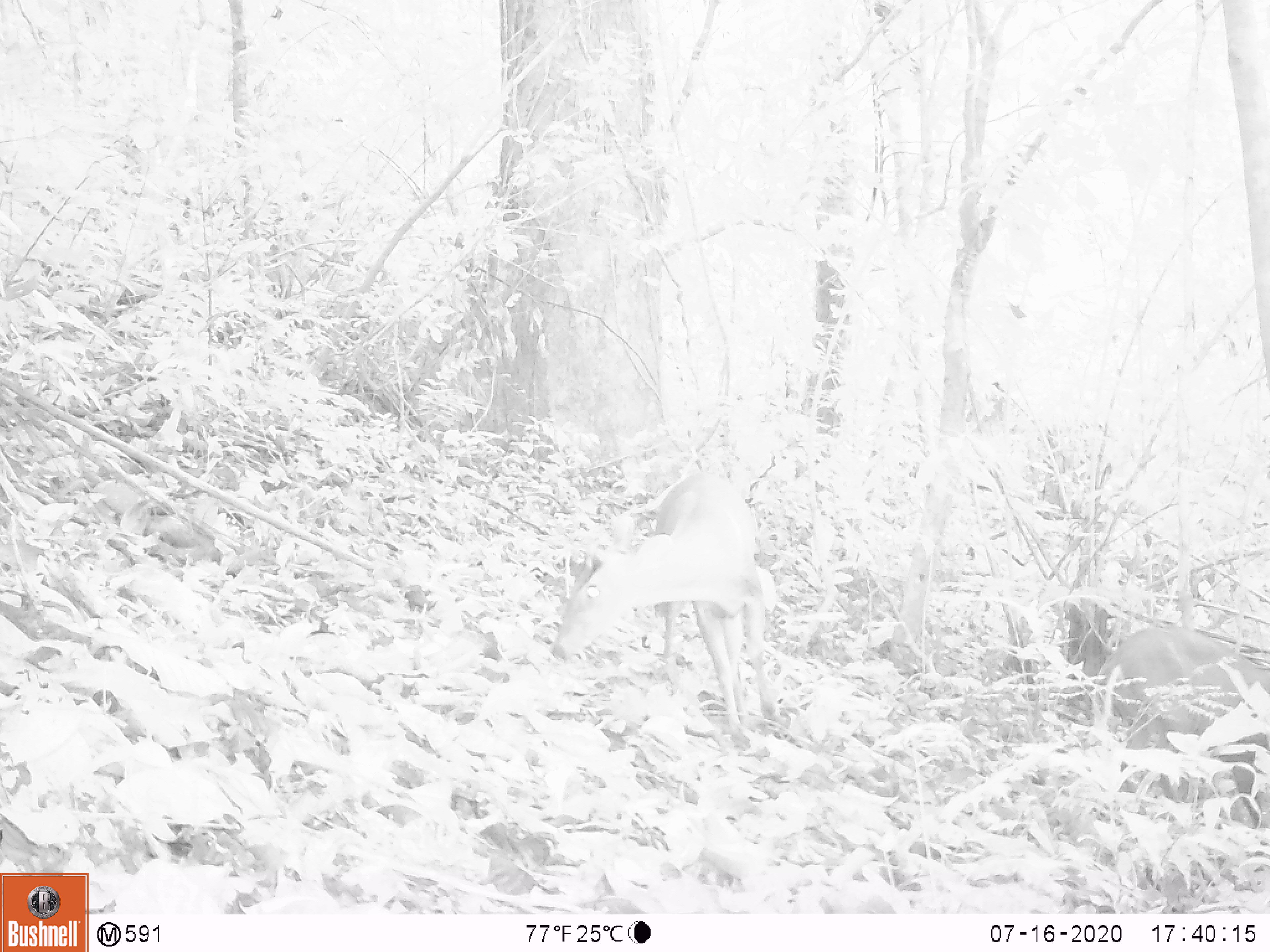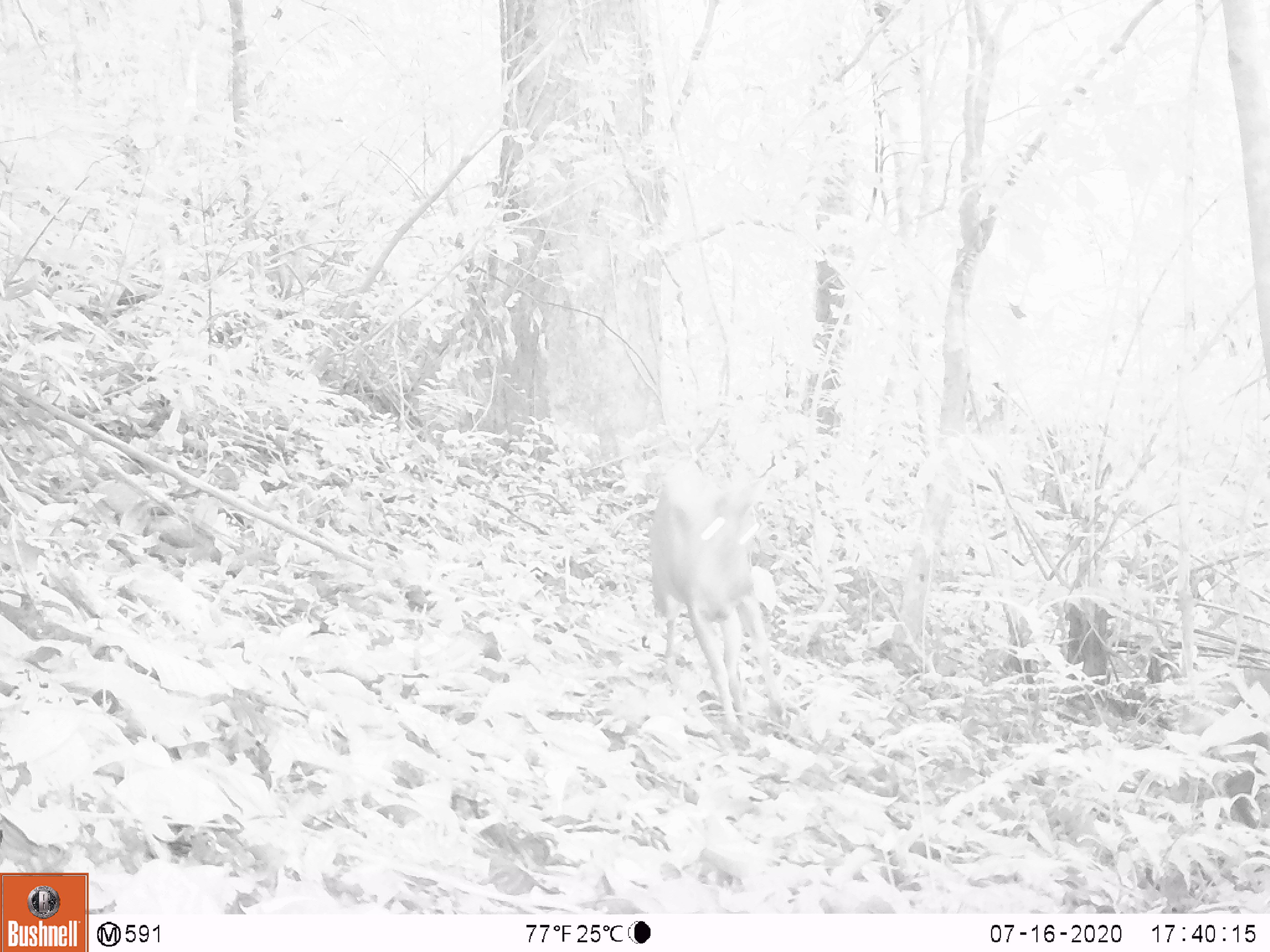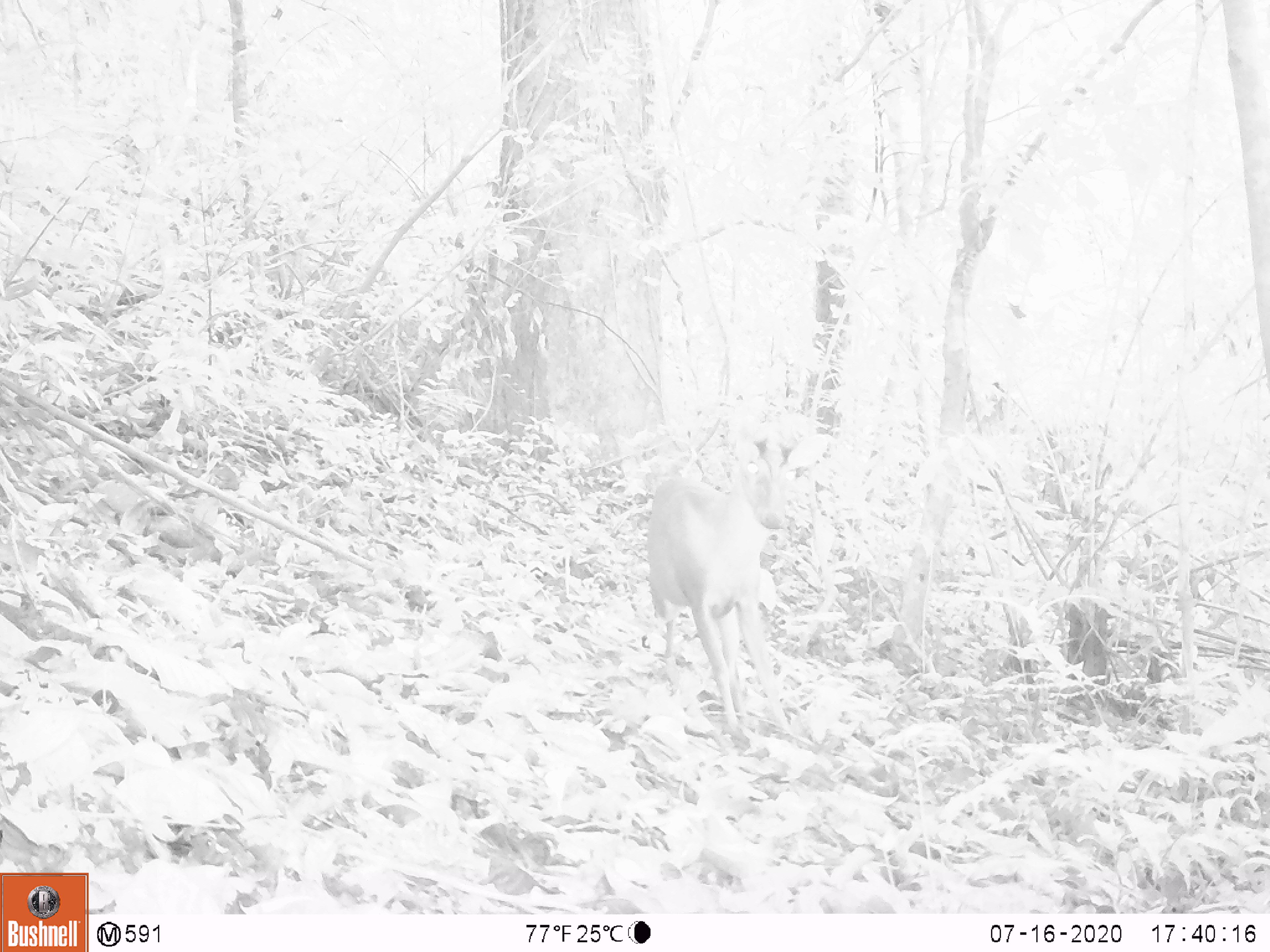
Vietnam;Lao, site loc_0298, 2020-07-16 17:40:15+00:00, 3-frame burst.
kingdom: Animalia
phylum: Chordata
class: Mammalia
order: Artiodactyla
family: Cervidae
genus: Muntiacus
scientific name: Muntiacus rooseveltorum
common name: roosevelt's muntjac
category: roosevelts muntjac group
Roosevelts muntjac group (roosevelt's muntjac) (Muntiacus rooseveltorum). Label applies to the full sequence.